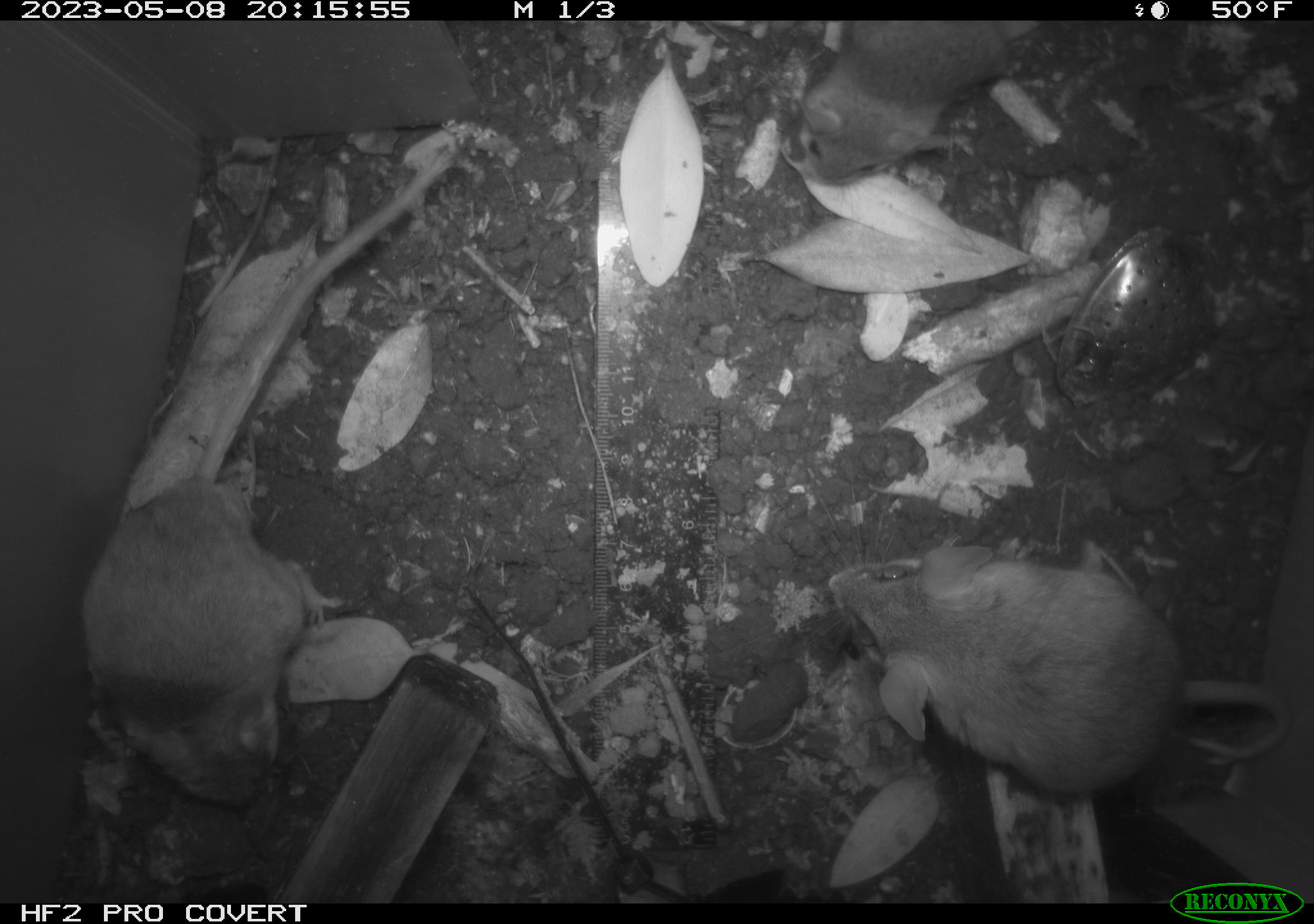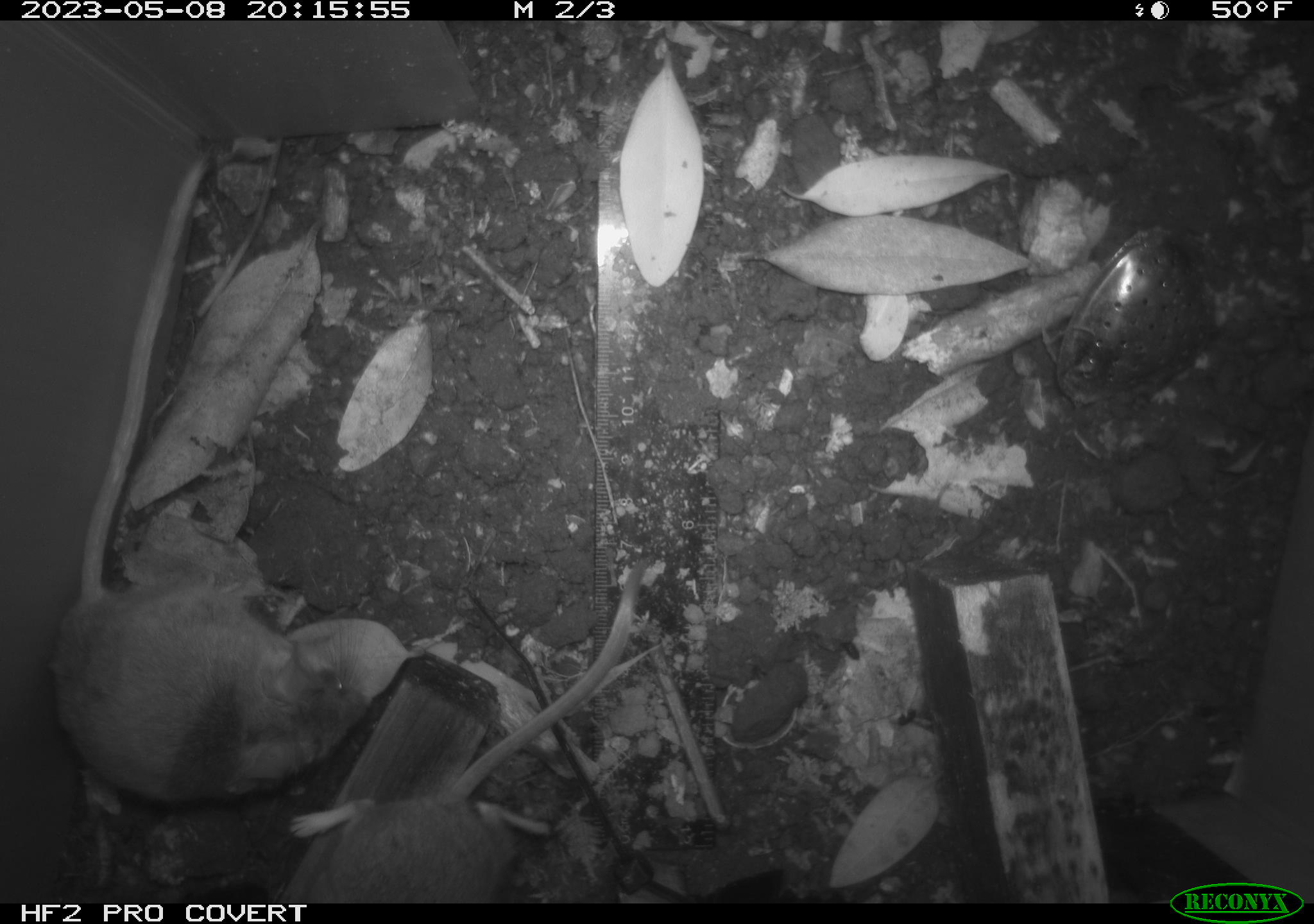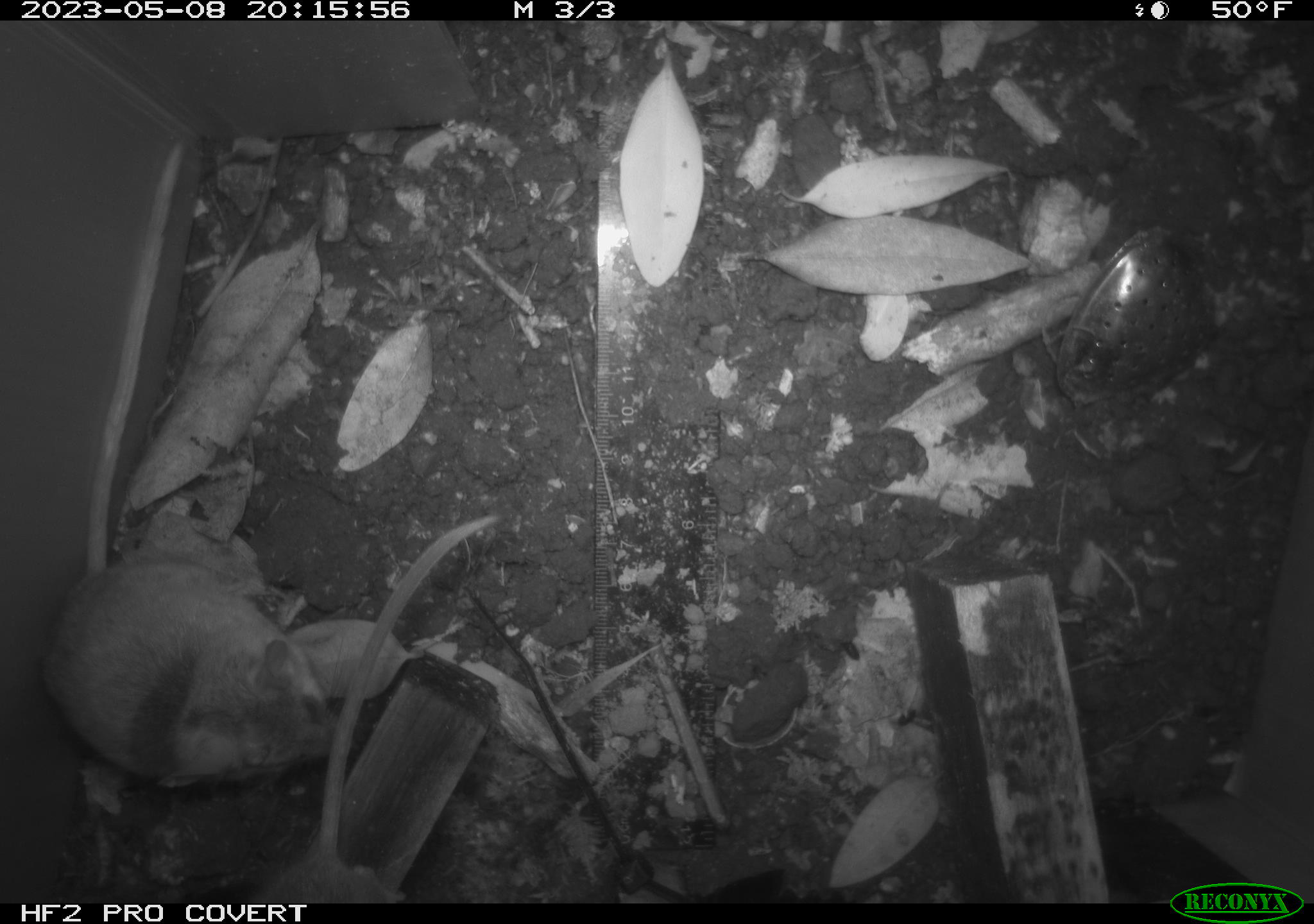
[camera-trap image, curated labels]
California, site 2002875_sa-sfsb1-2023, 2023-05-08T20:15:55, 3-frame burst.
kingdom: Animalia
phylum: Chordata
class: Mammalia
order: Rodentia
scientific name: Rodentia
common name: mouse species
Mouse species (Rodentia).